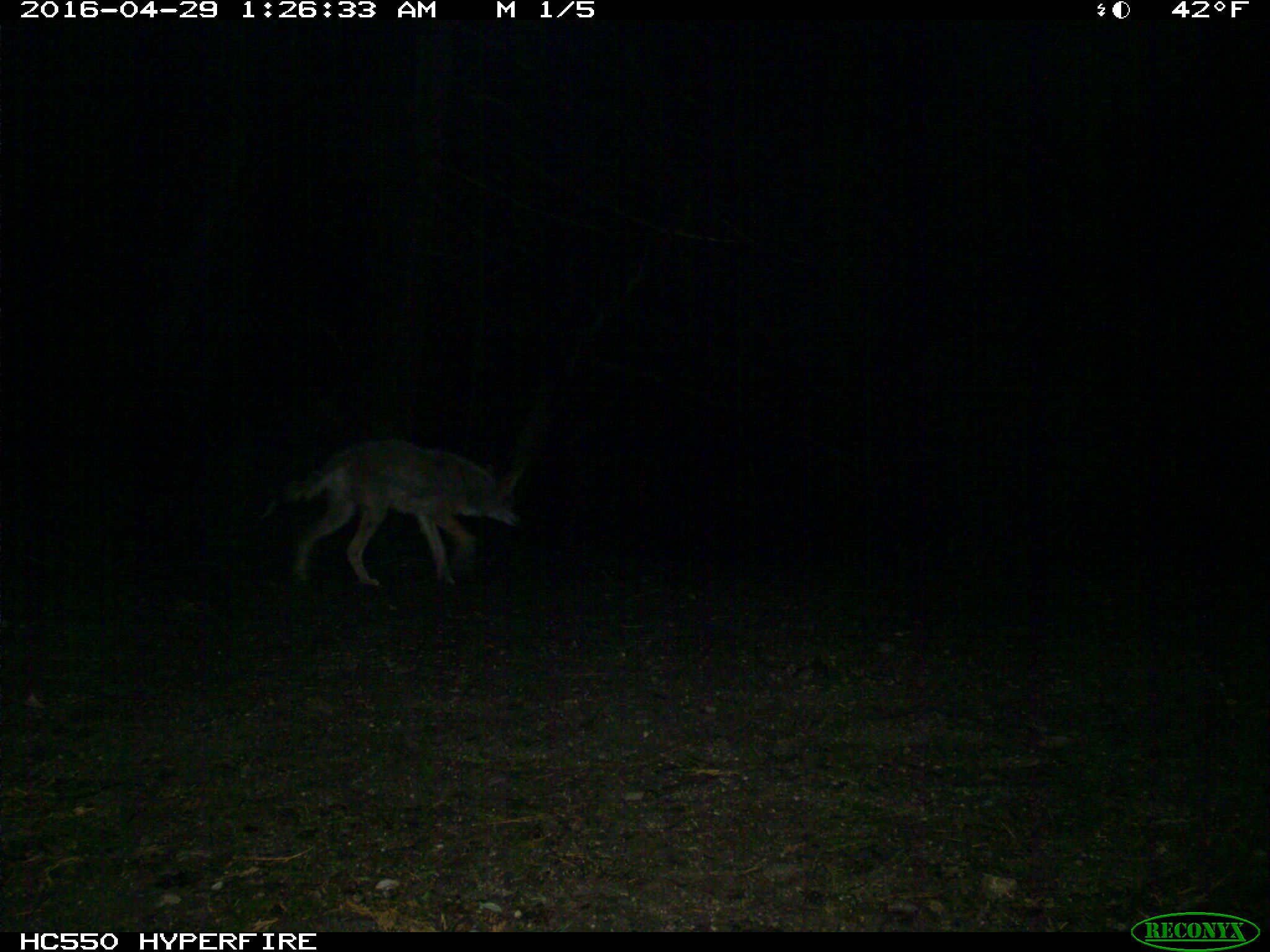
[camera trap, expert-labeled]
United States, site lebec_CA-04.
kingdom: Animalia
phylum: Chordata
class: Mammalia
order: Carnivora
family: Canidae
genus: Canis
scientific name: Canis latrans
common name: coyote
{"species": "Canis latrans (coyote)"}